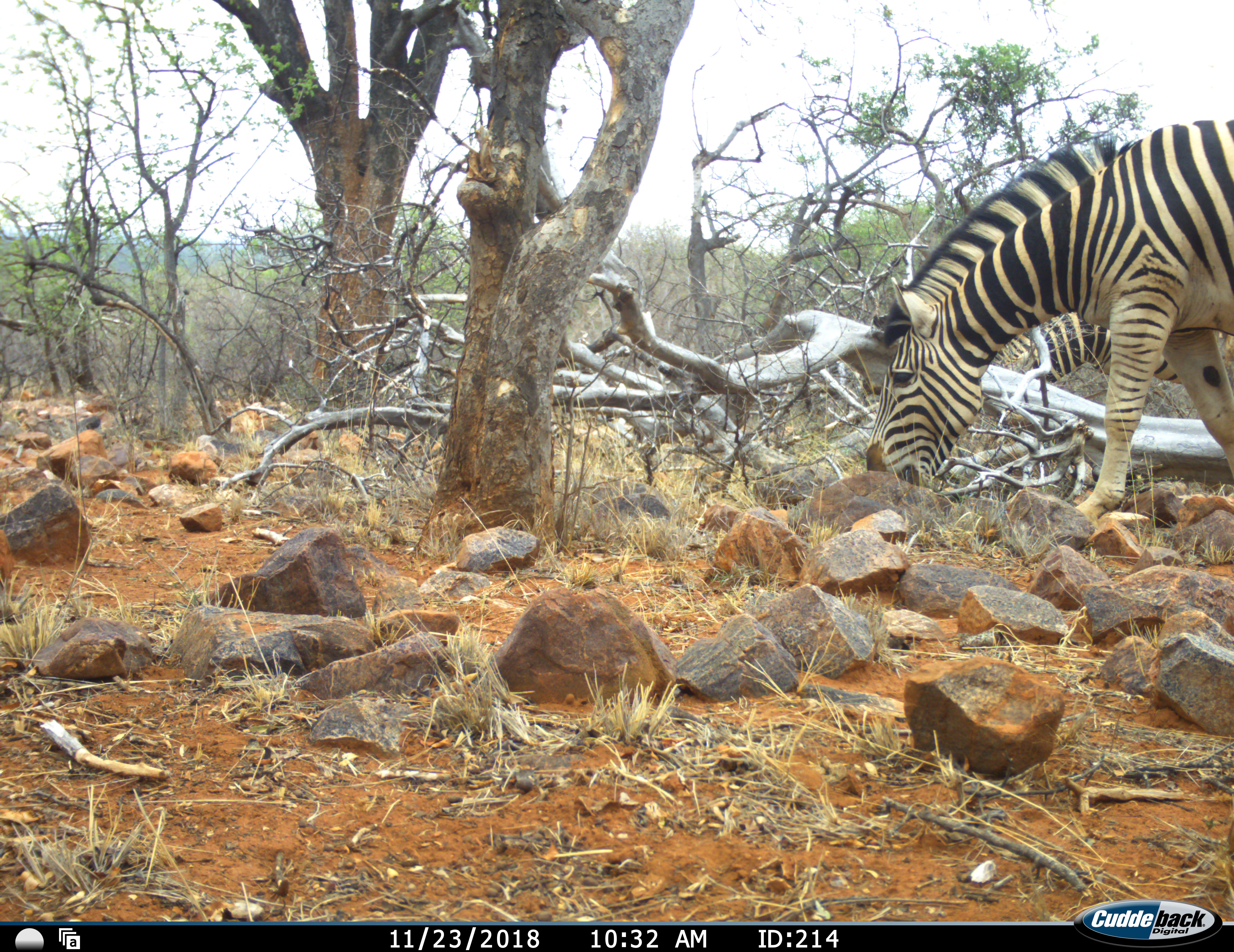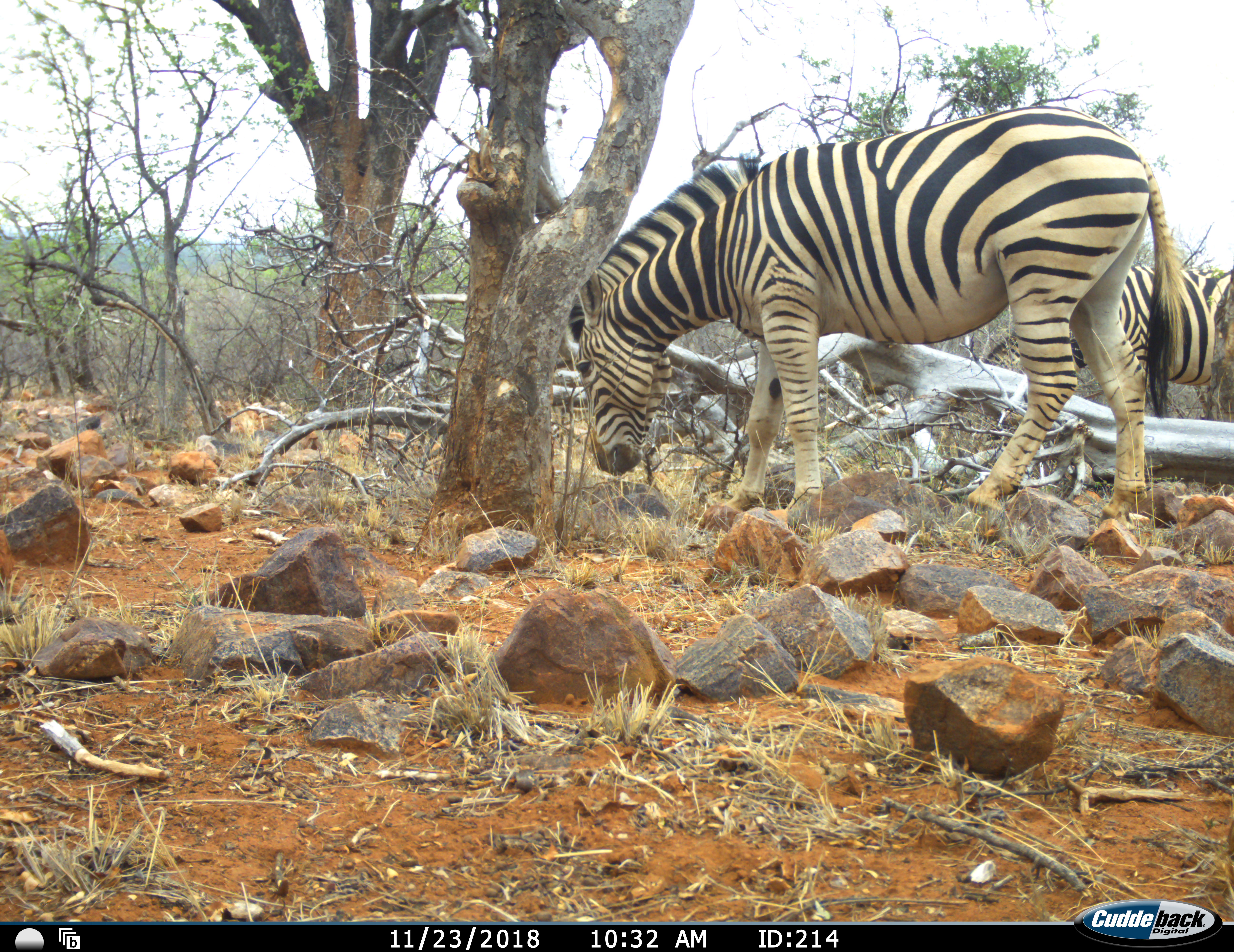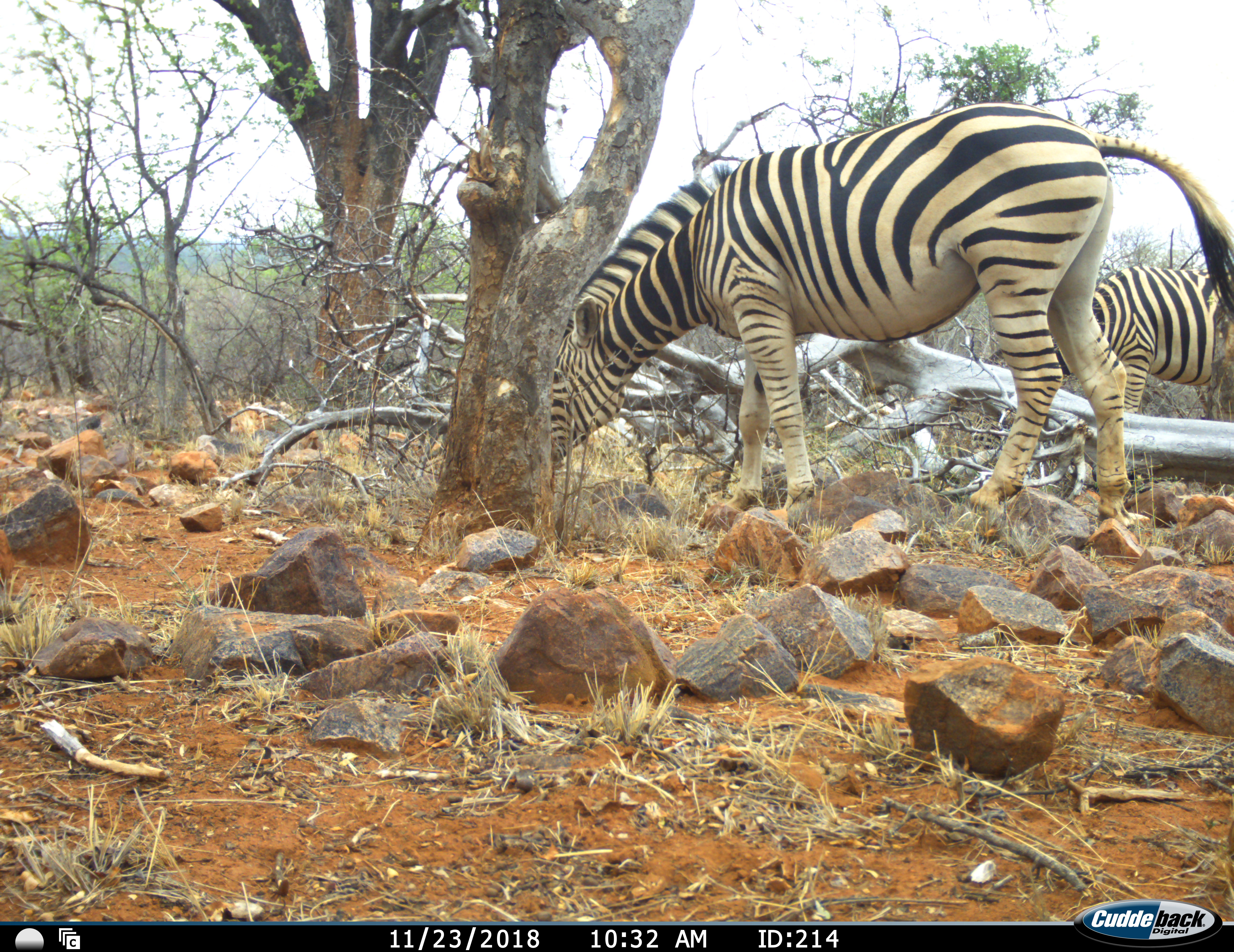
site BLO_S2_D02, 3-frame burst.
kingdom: Animalia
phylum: Chordata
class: Mammalia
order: Perissodactyla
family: Equidae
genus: Equus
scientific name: Equus quagga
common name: plains zebra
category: zebraplains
Zebraplains (plains zebra) (Equus quagga), count 2. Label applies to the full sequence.